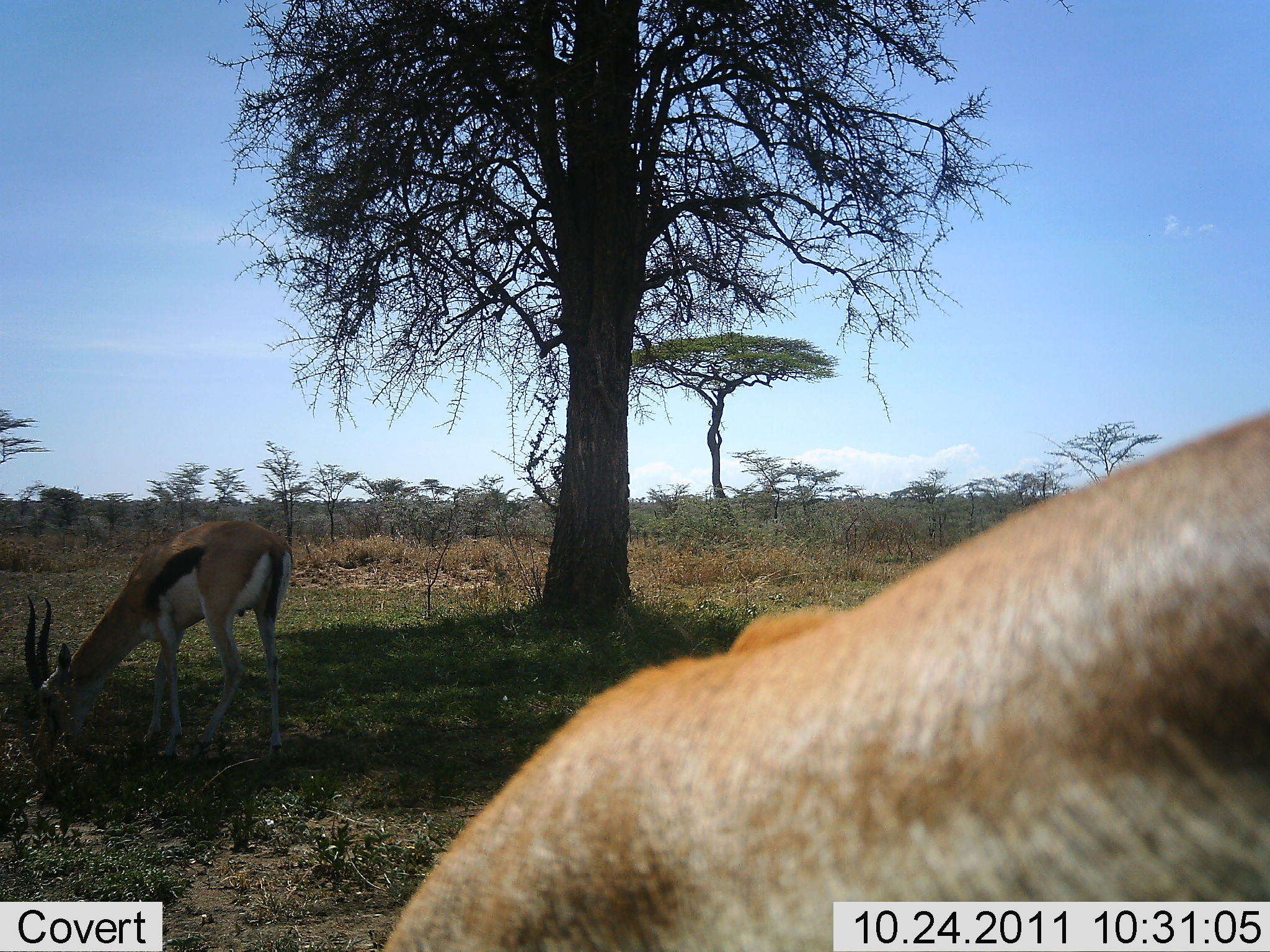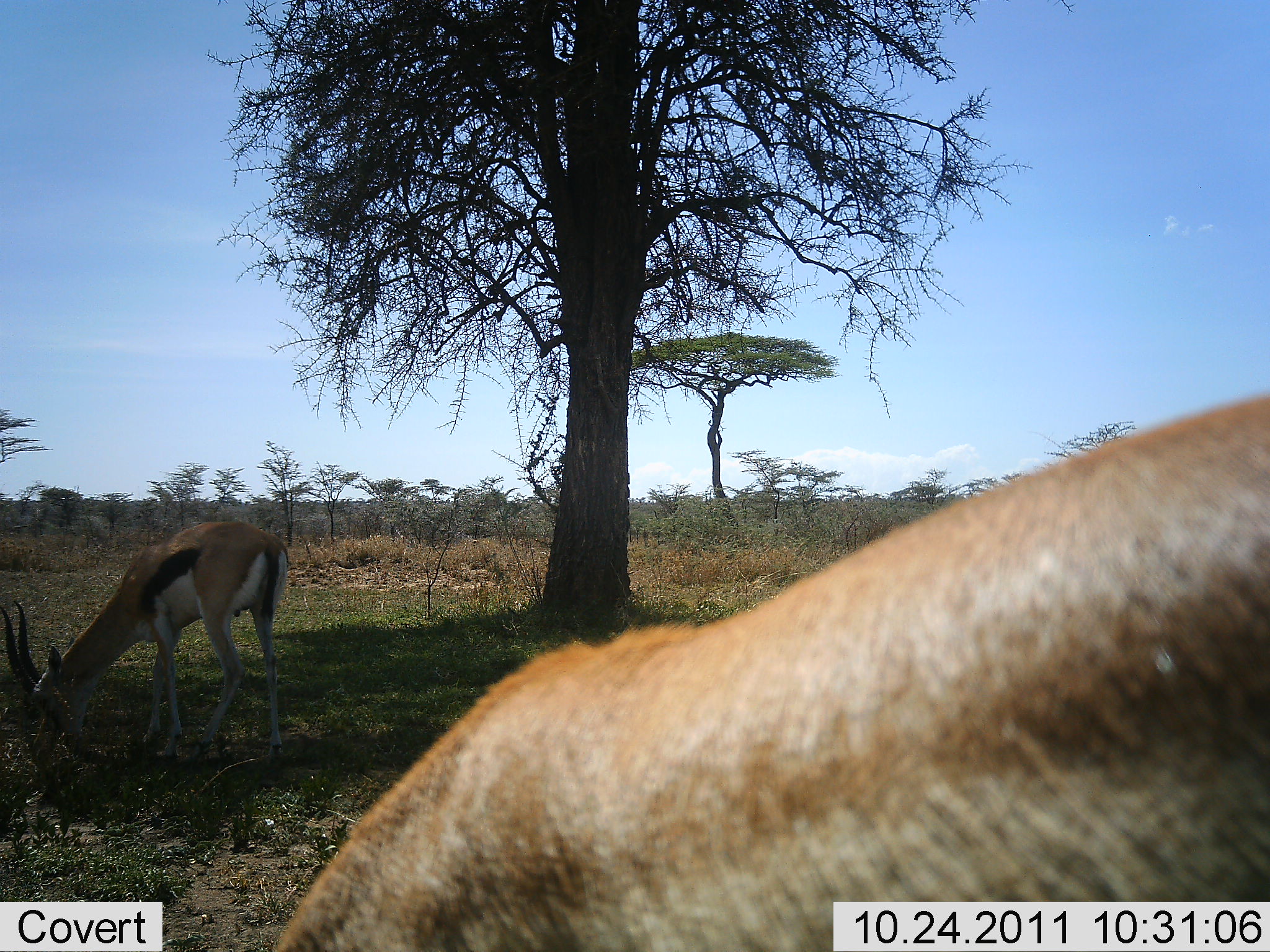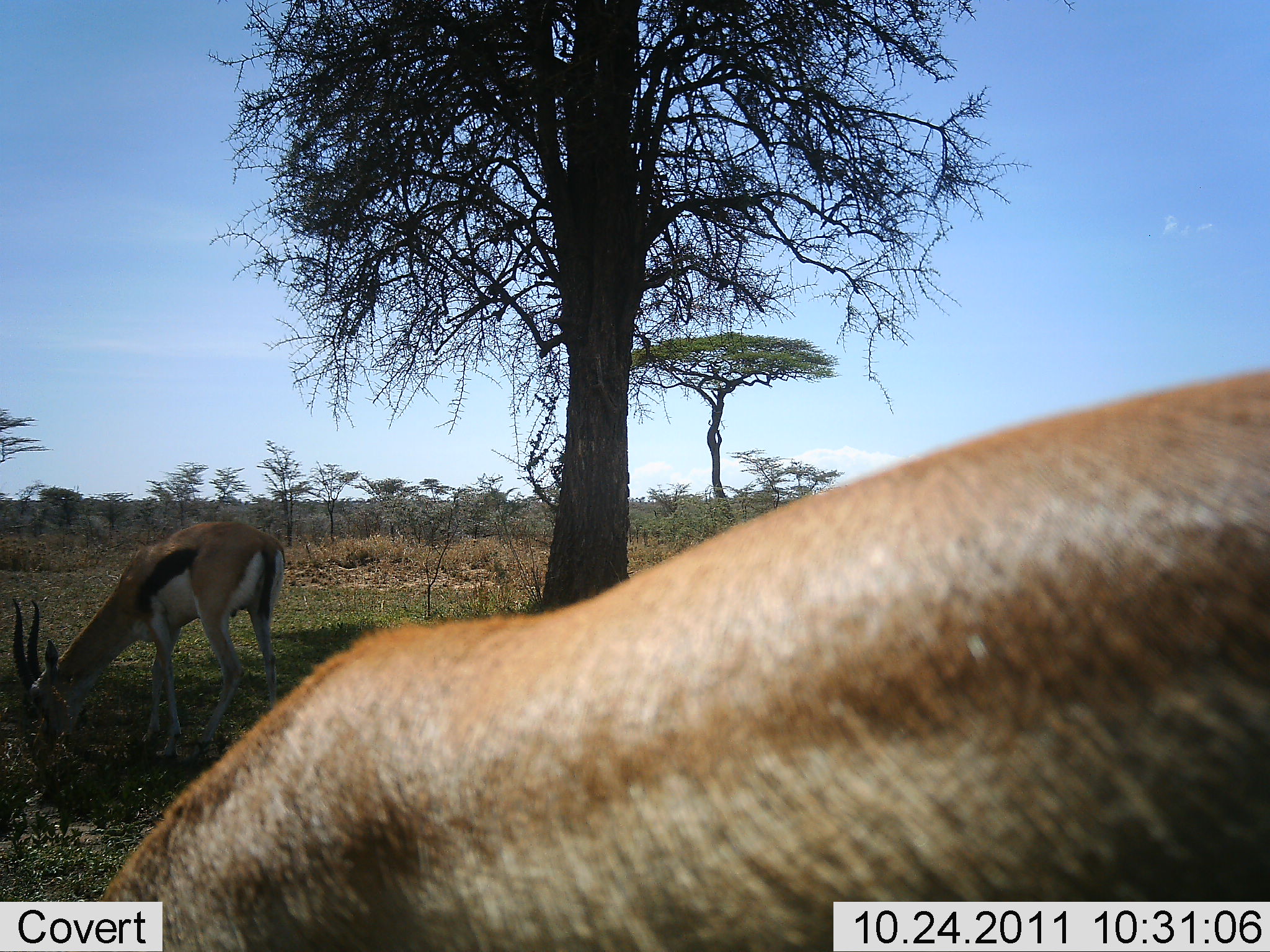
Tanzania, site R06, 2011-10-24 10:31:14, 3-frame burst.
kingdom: Animalia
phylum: Chordata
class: Mammalia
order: Artiodactyla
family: Bovidae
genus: Eudorcas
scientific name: Eudorcas thomsonii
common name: thomson's gazelle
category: gazellethomsons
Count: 2.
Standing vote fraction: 9%.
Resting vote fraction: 0%.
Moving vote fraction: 0%.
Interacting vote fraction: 0%.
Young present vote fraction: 0%.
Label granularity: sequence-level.